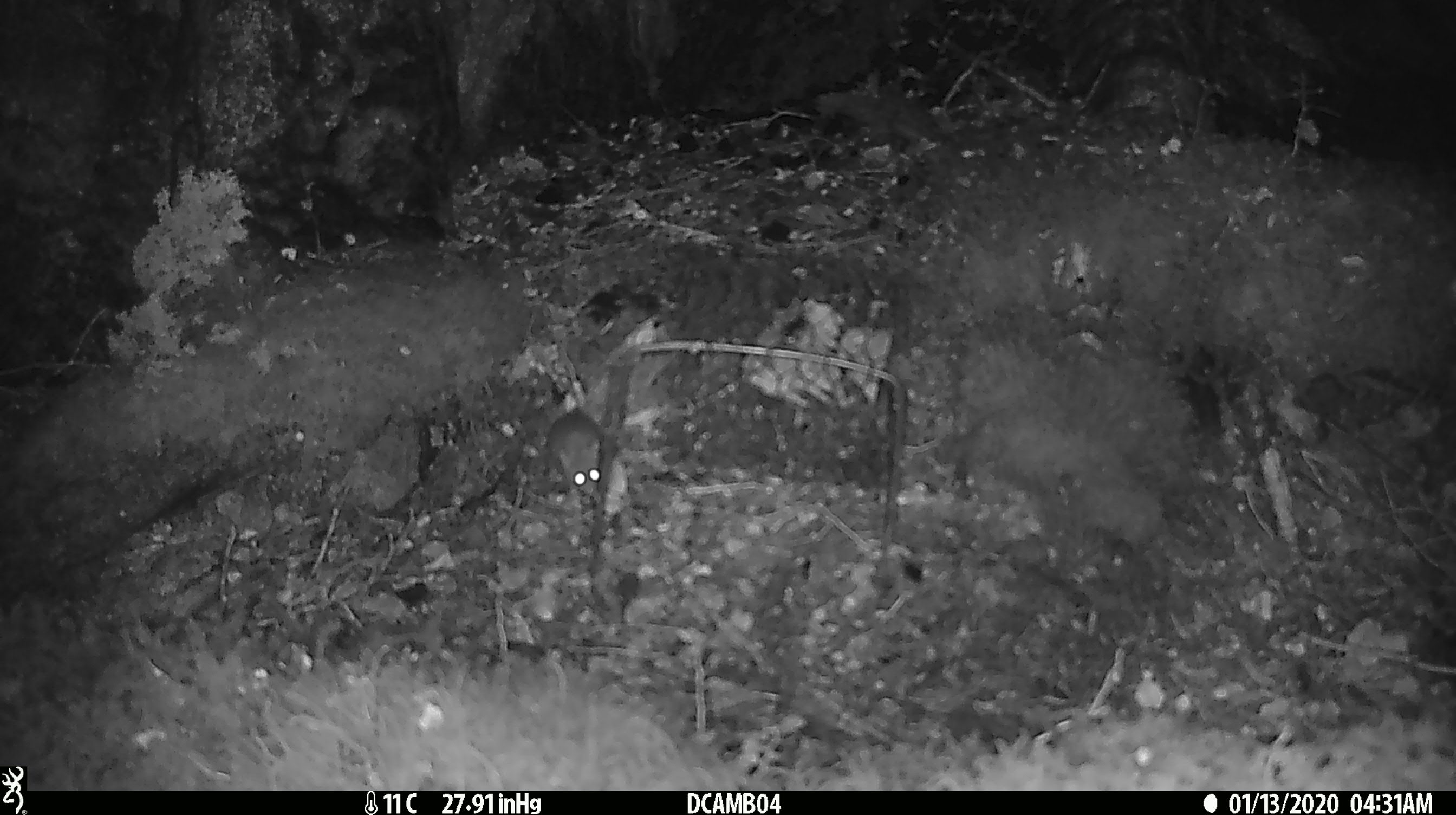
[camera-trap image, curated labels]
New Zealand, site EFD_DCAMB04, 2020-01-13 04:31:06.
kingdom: Animalia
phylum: Chordata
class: Mammalia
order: Rodentia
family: Muridae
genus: Mus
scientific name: Mus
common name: mouse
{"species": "mouse (Mus)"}